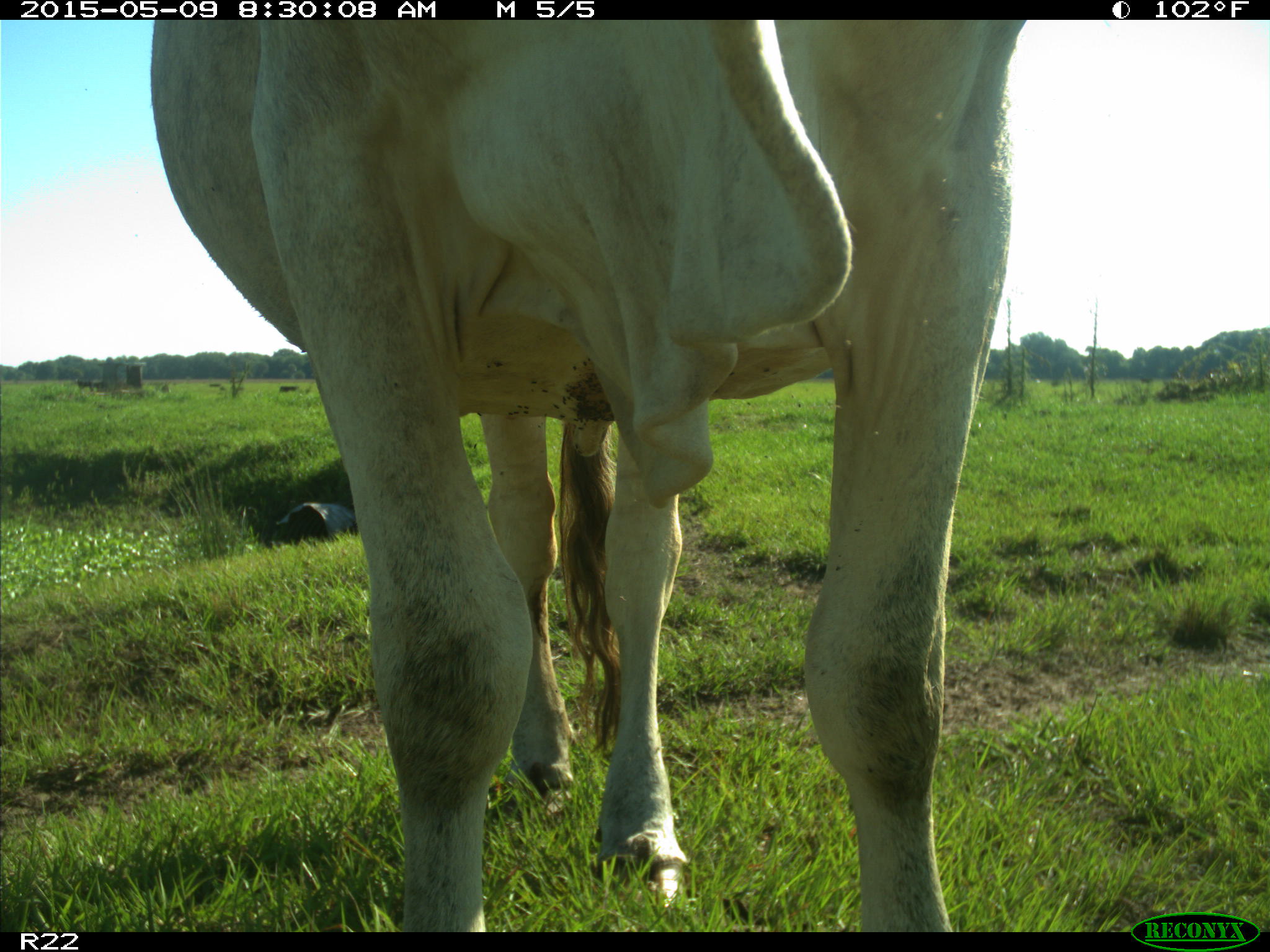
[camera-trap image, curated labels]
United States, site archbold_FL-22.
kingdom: Animalia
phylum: Chordata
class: Mammalia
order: Artiodactyla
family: Bovidae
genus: Bos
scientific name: Bos taurus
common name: domestic cow